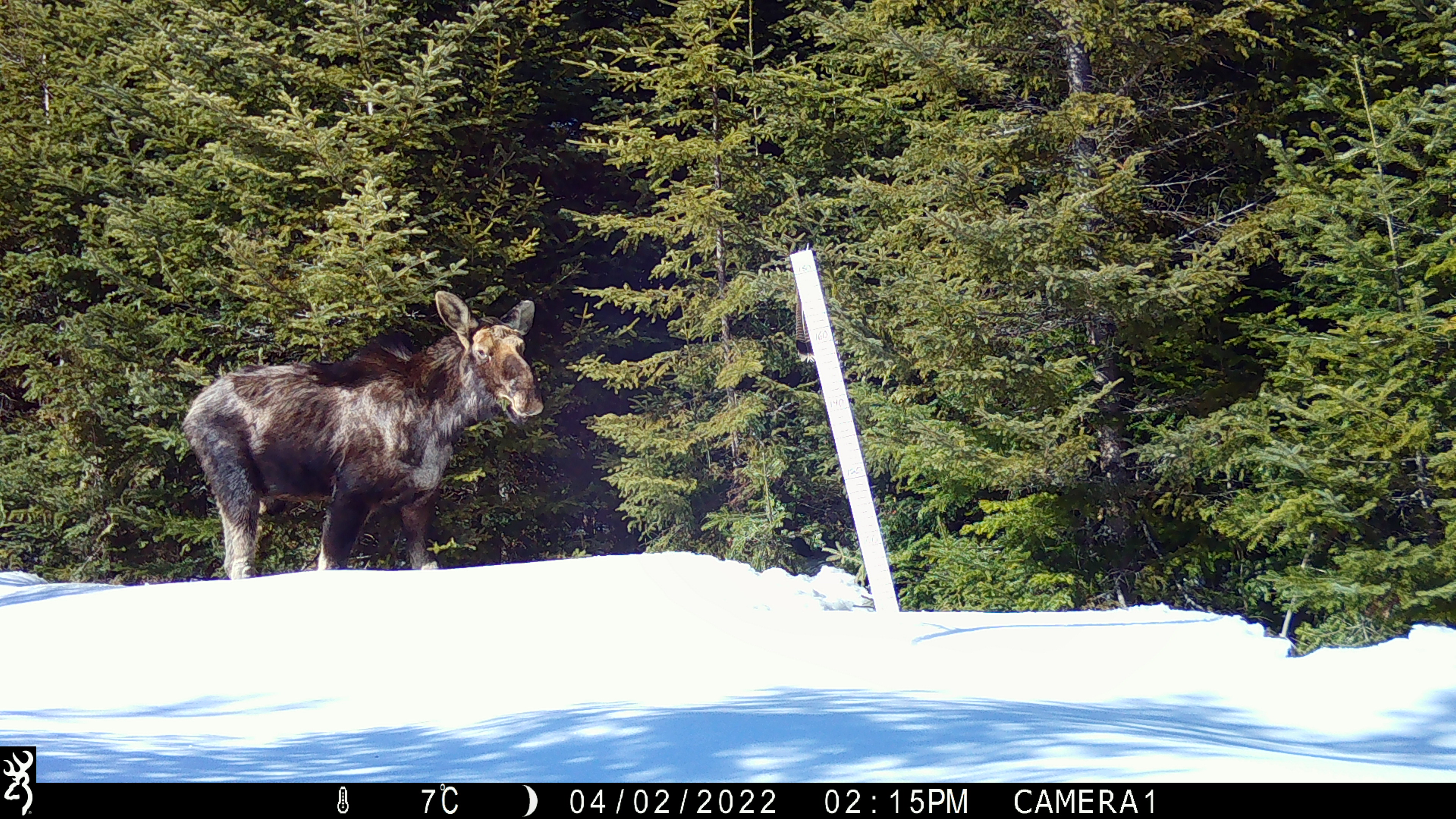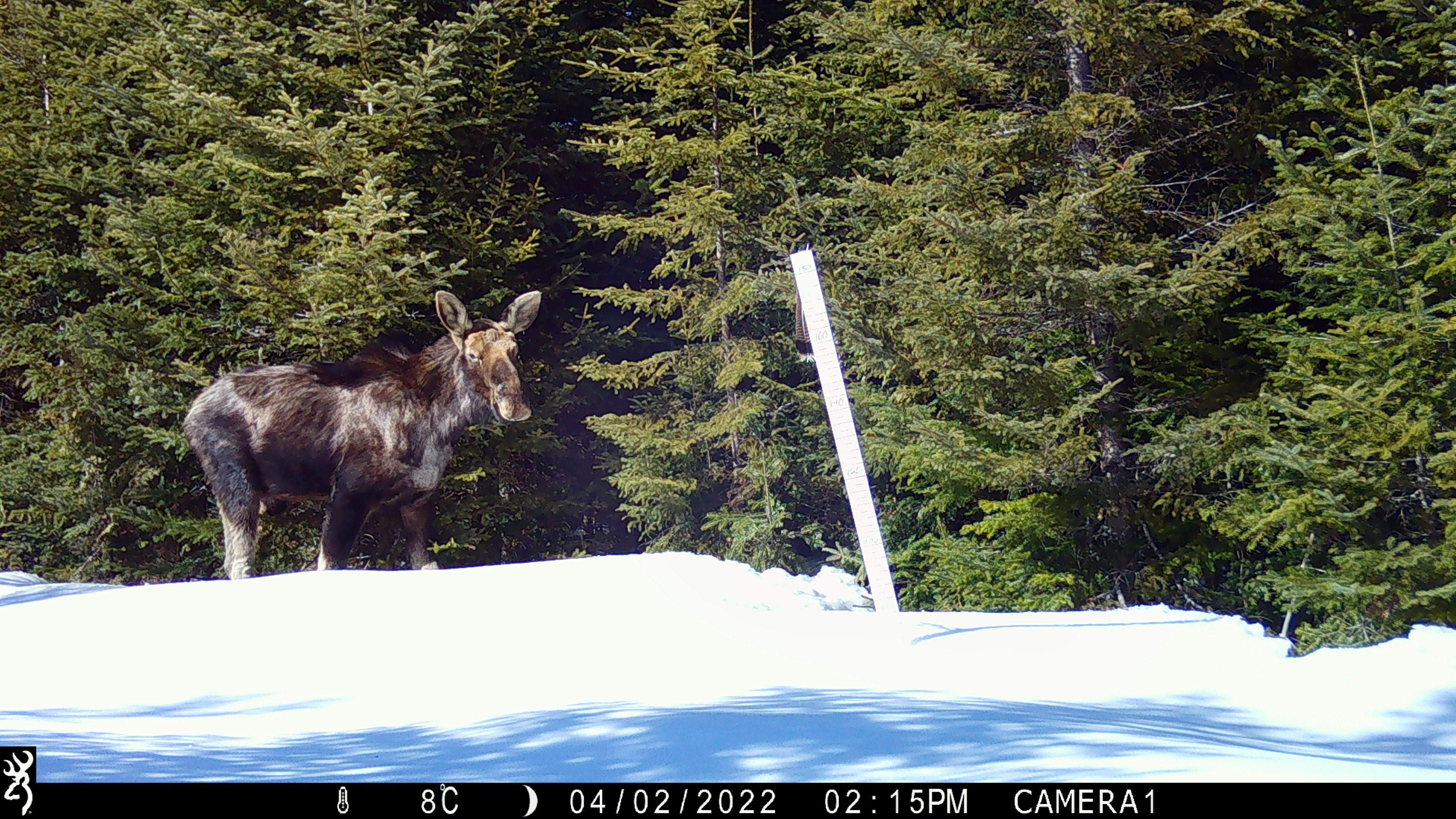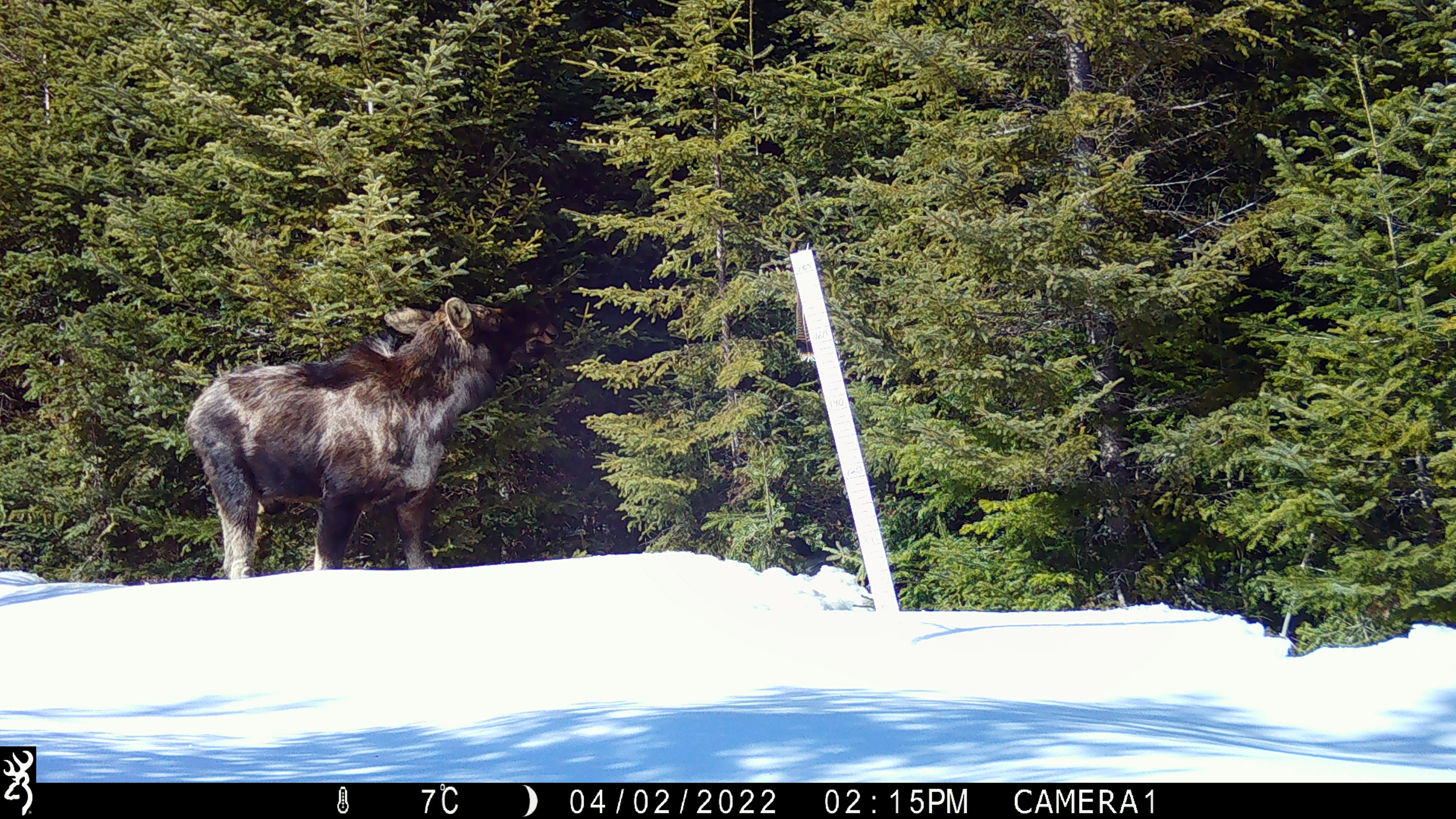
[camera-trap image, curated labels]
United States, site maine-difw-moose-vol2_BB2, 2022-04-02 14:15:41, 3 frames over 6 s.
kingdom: Animalia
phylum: Chordata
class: Mammalia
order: Artiodactyla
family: Cervidae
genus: Alces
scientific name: Alces alces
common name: moose